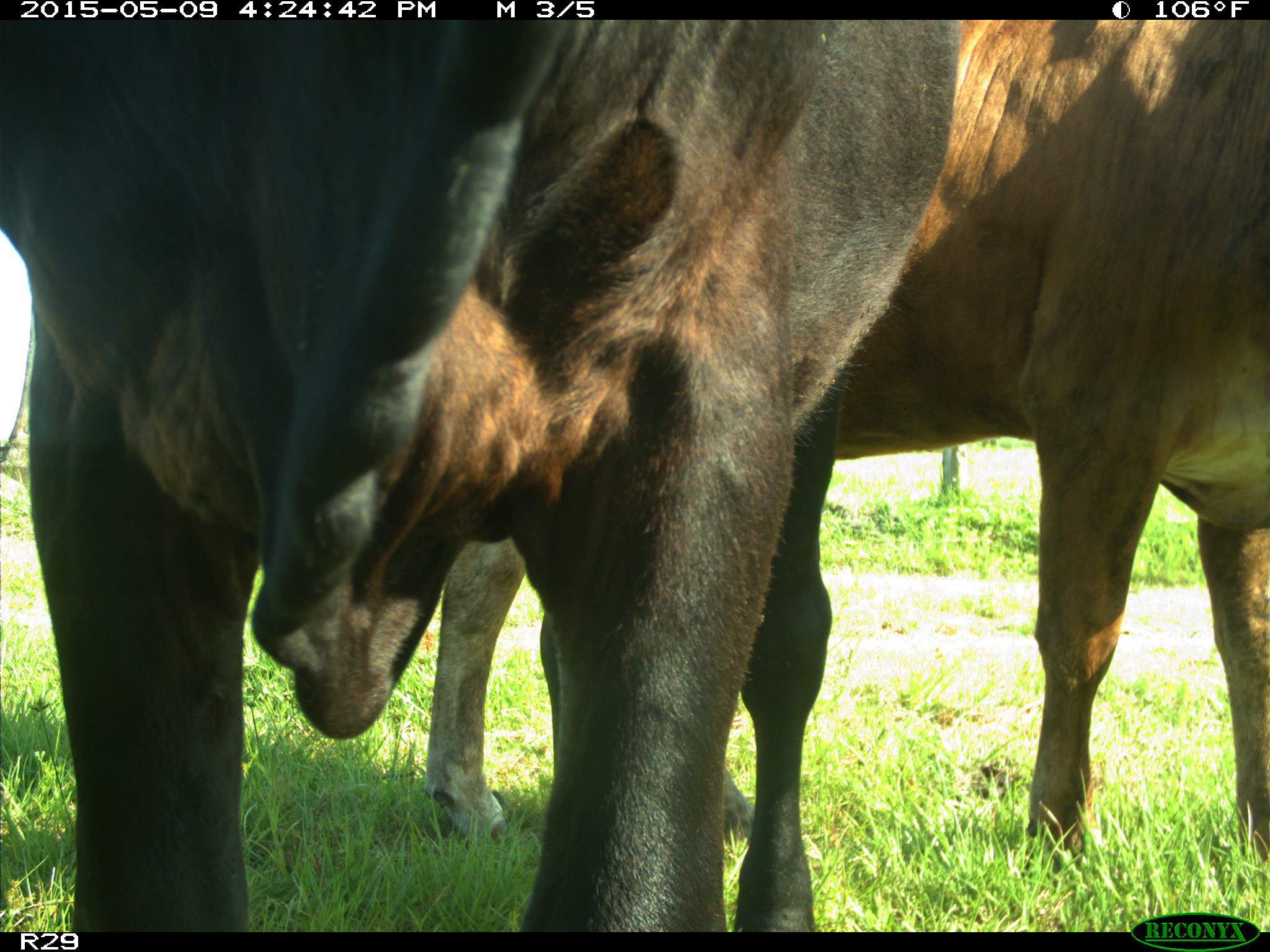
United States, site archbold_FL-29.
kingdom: Animalia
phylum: Chordata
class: Mammalia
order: Artiodactyla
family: Bovidae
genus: Bos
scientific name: Bos taurus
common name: domestic cow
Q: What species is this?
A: Bos taurus (domestic cow).